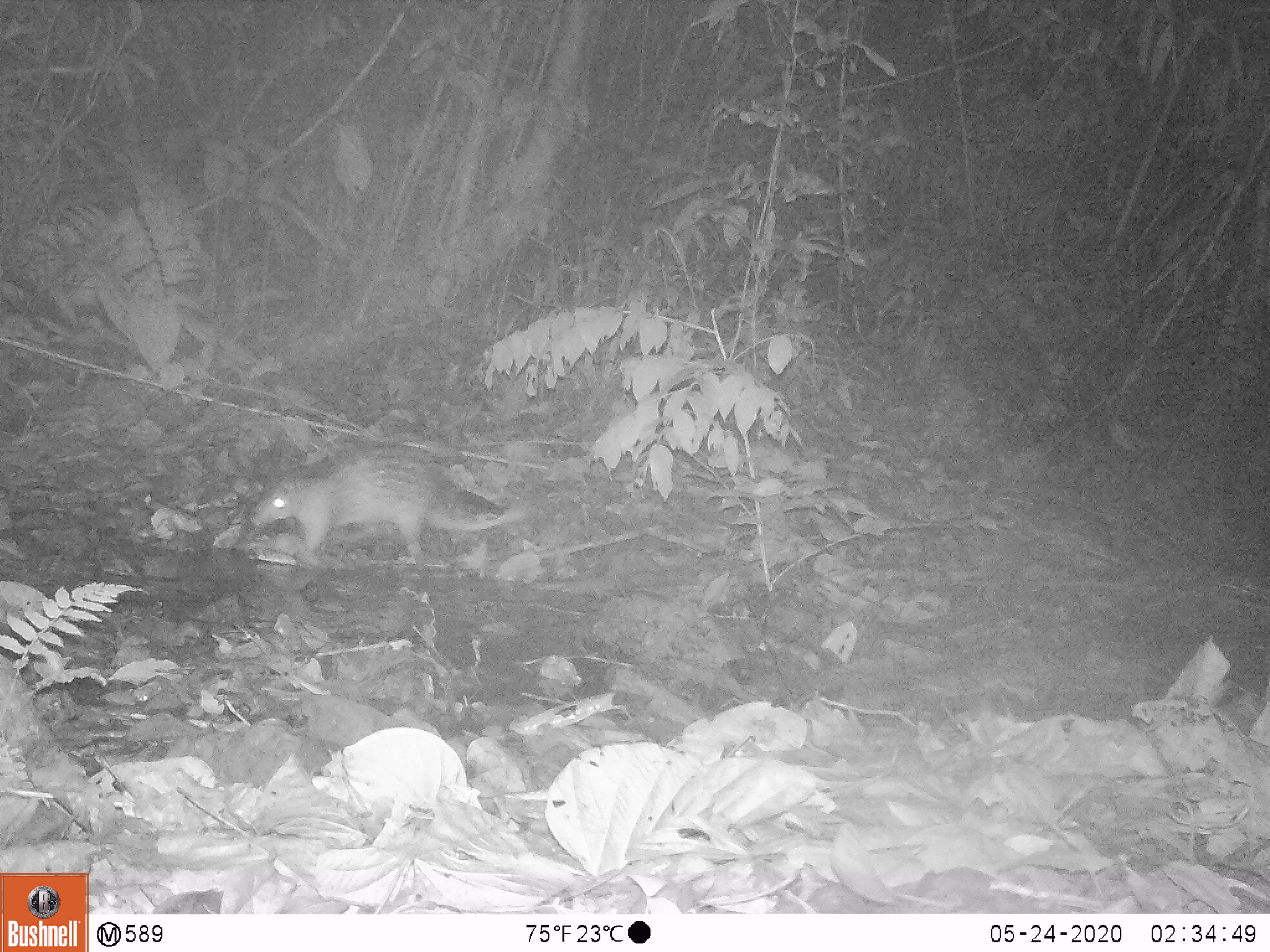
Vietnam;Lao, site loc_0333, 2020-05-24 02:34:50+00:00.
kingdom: Animalia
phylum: Chordata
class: Mammalia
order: Rodentia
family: Hystricidae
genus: Atherurus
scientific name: Atherurus macrourus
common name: asiatic brush-tailed porcupine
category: asiatic brush tailed porcupine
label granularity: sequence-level